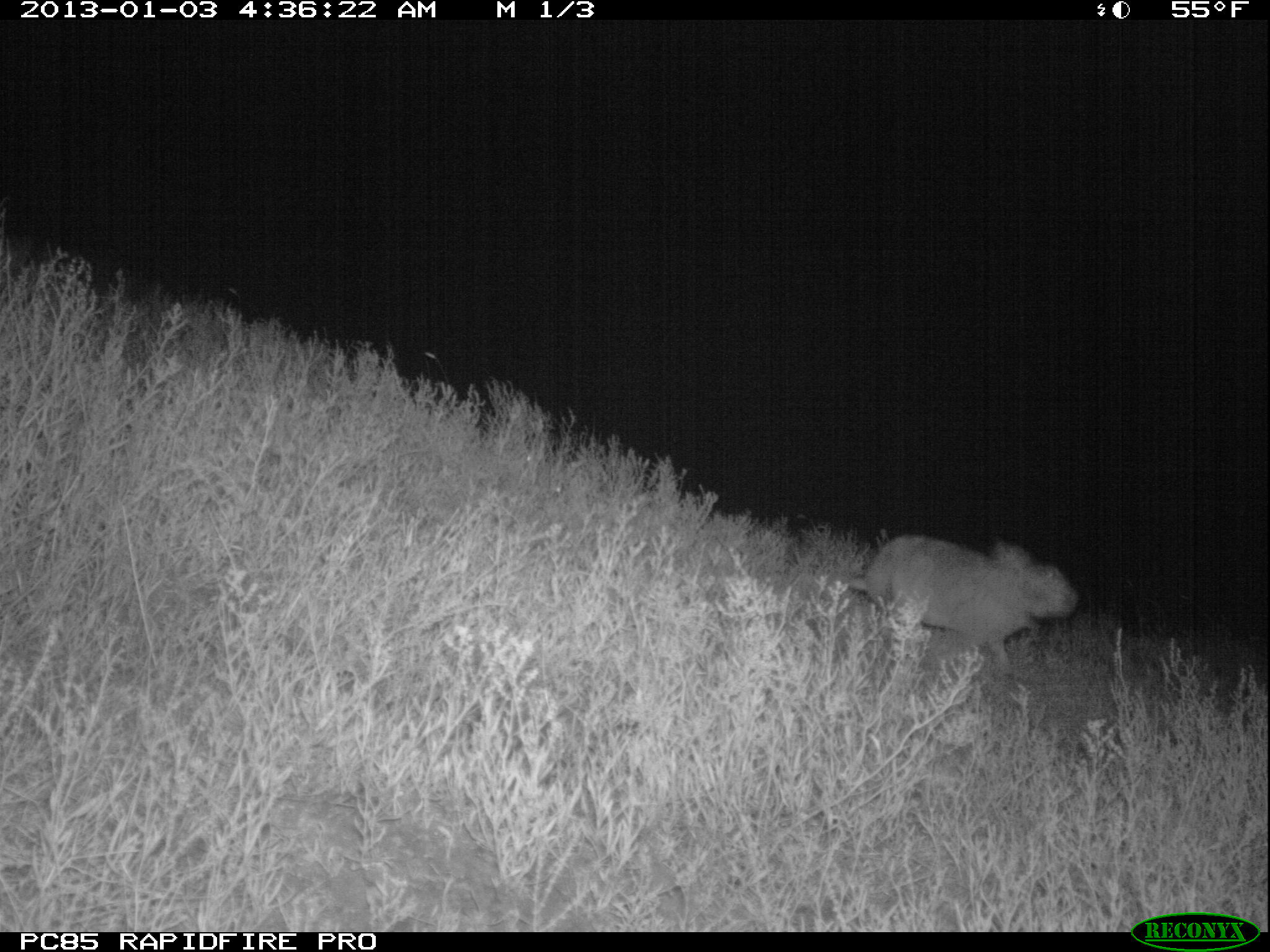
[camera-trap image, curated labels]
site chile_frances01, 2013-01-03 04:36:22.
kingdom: Animalia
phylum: Chordata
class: Mammalia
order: Lagomorpha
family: Leporidae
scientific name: Leporidae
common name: rabbits and hares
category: rabbit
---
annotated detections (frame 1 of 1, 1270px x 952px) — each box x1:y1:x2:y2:
rabbit: 828:532:1078:683